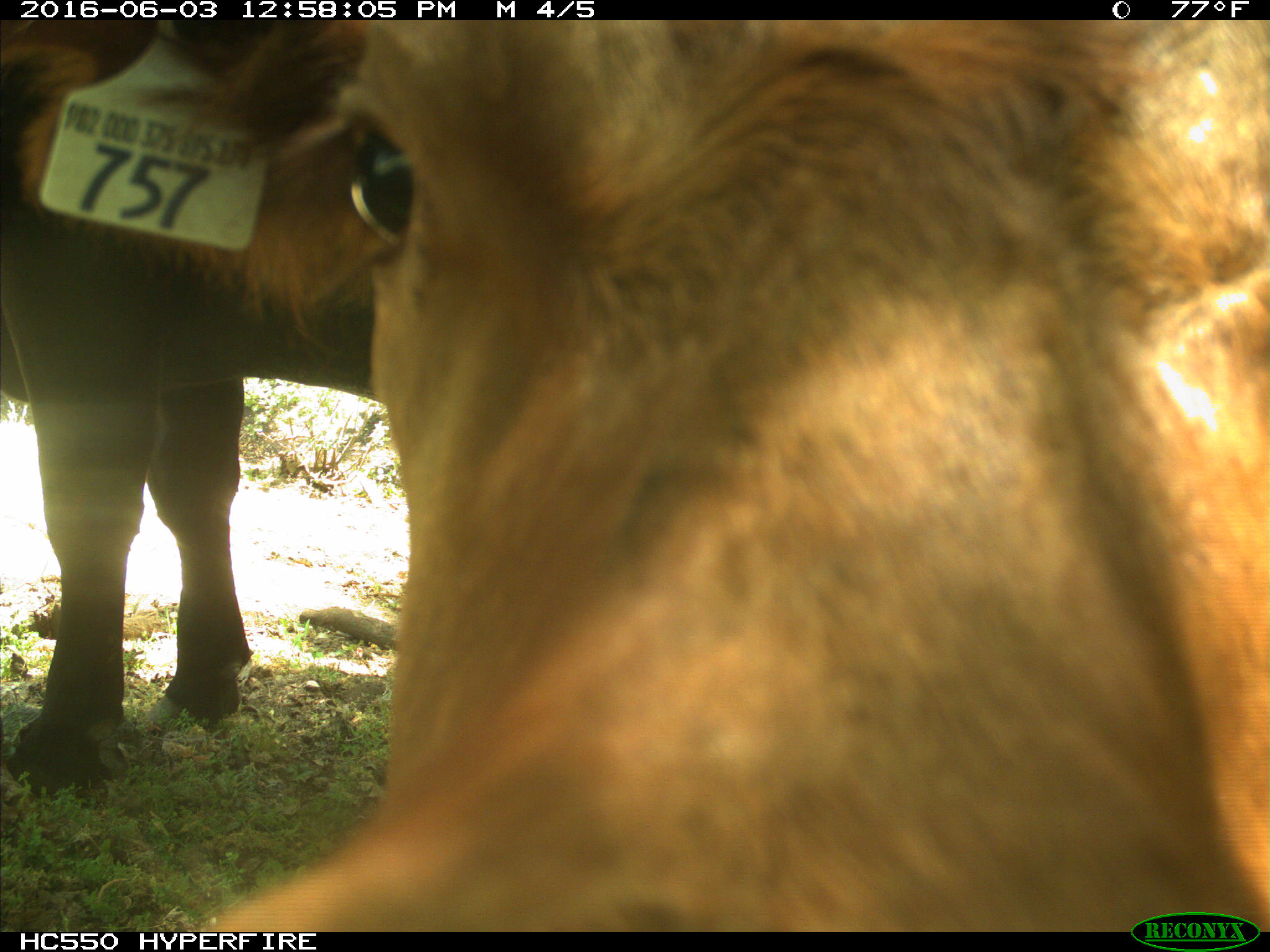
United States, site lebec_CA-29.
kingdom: Animalia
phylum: Chordata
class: Mammalia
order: Artiodactyla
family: Bovidae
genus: Bos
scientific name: Bos taurus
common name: domestic cow